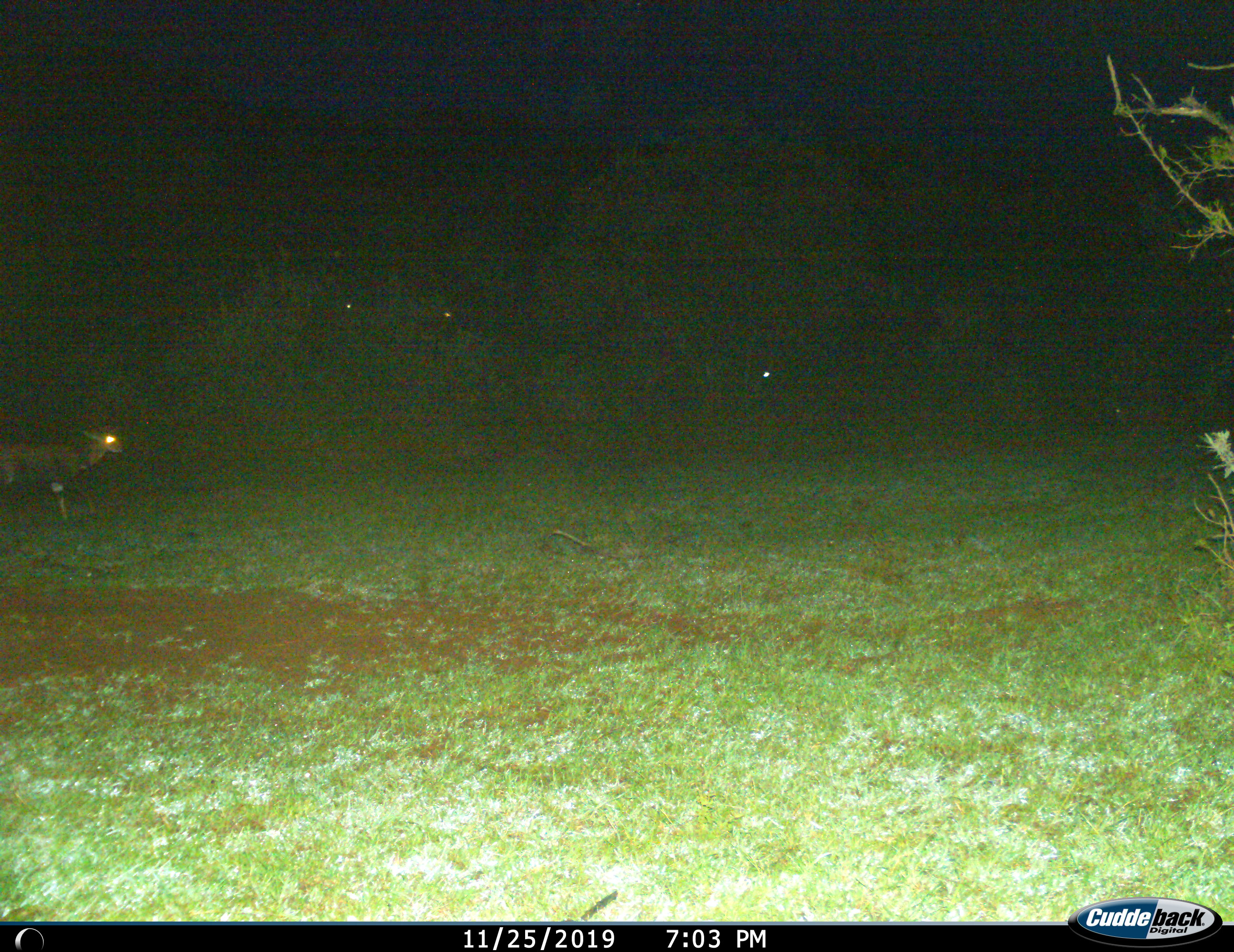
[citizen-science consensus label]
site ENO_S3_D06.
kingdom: Animalia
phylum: Chordata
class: Mammalia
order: Artiodactyla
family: Bovidae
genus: Tragelaphus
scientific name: Tragelaphus scriptus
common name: bushbuck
Bushbuck (Tragelaphus scriptus), count 1. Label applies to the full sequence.